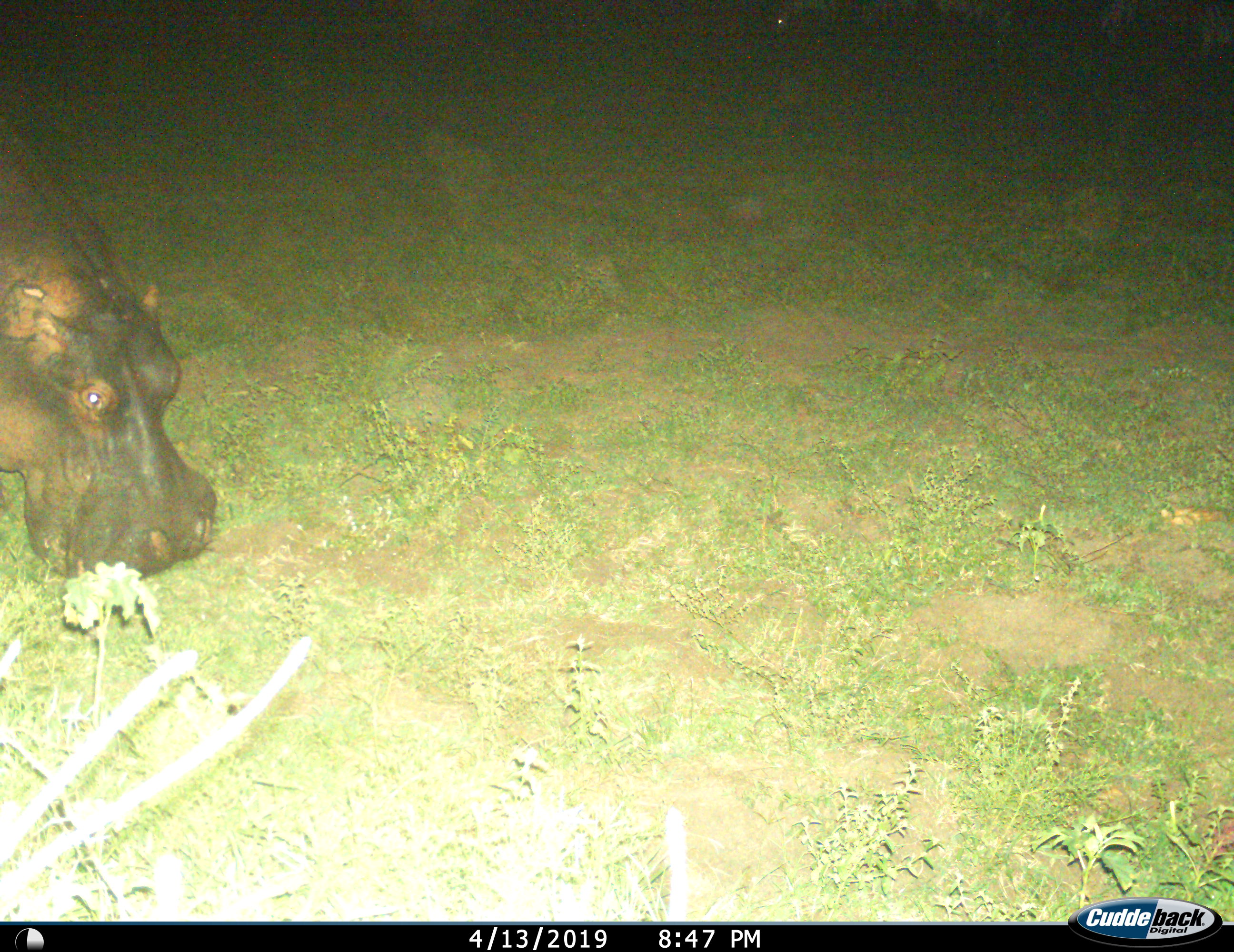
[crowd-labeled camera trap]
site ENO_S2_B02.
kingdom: Animalia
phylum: Chordata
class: Mammalia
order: Artiodactyla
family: Hippopotamidae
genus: Hippopotamus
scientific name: Hippopotamus amphibius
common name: hippopotamus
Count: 1.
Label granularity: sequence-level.